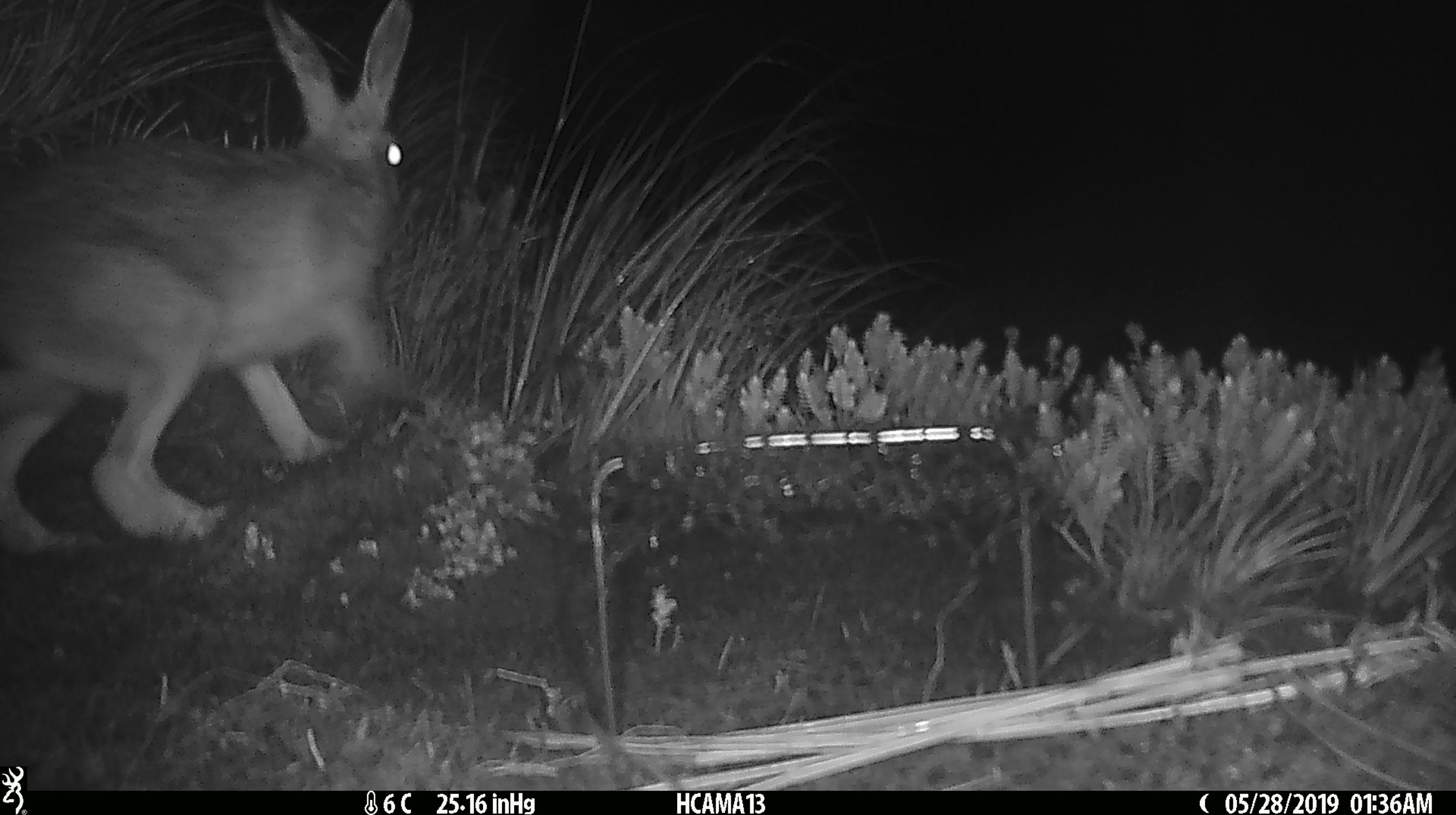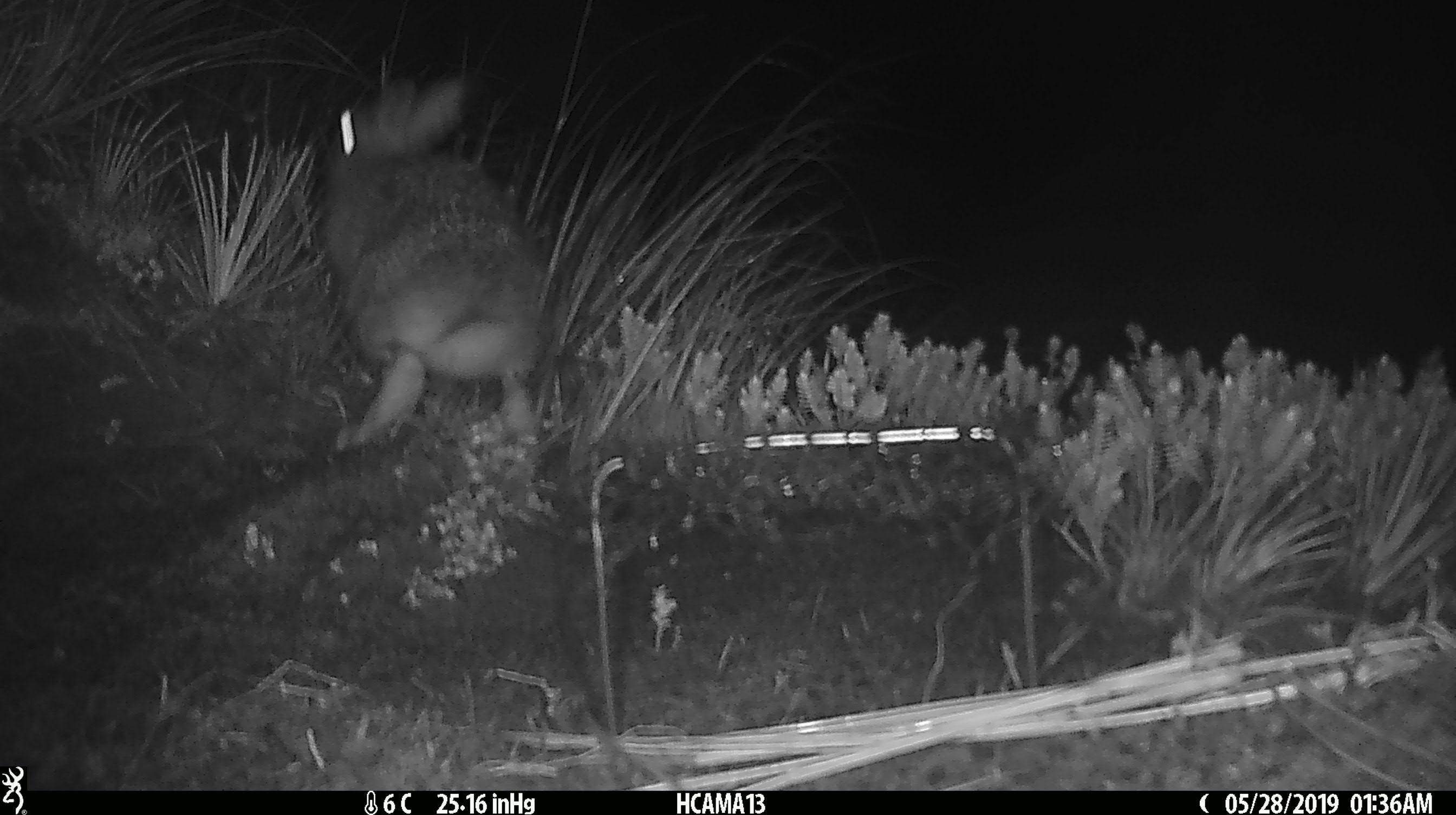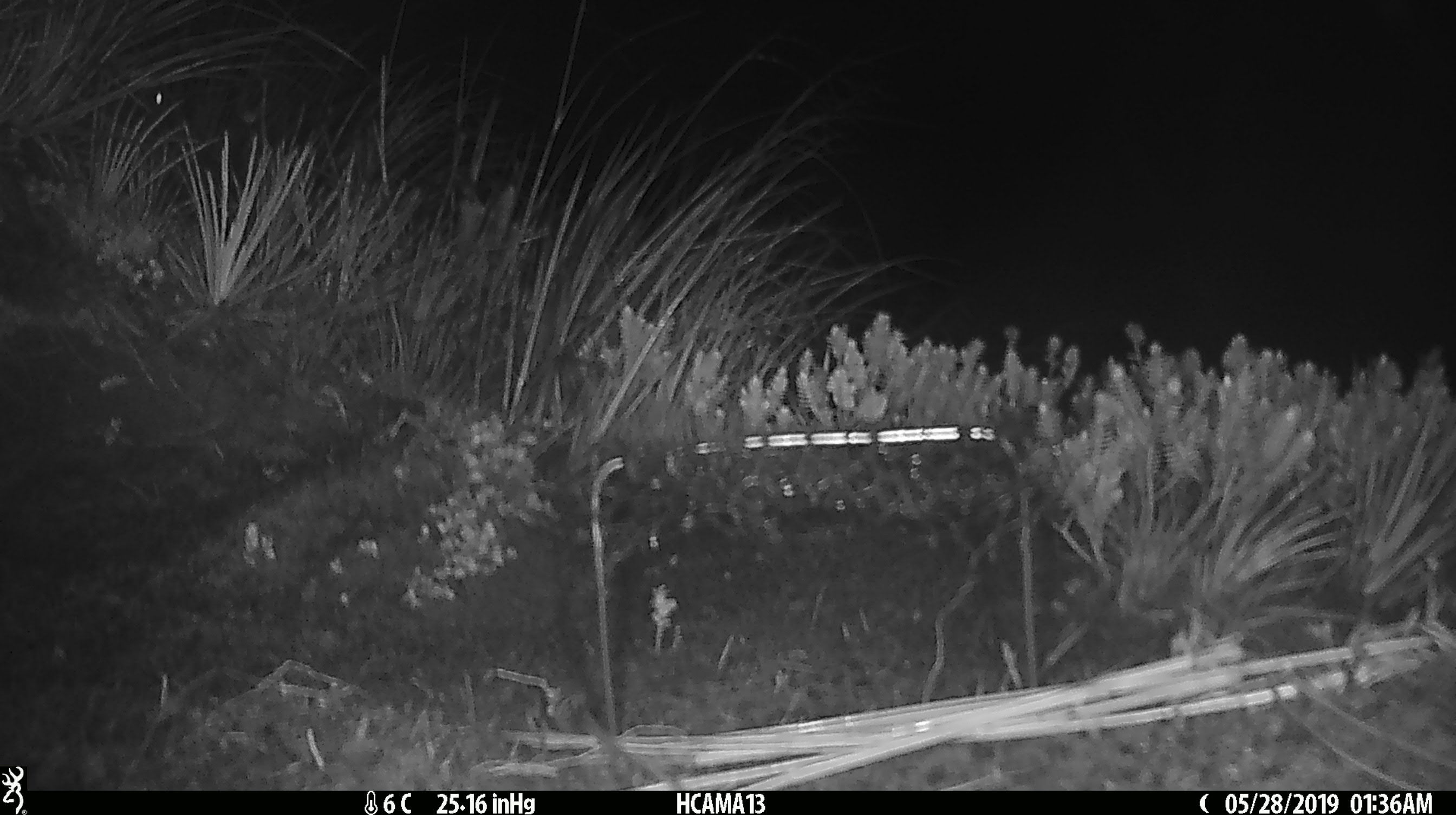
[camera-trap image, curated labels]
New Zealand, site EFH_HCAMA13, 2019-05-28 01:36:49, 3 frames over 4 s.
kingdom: Animalia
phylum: Chordata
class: Mammalia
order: Lagomorpha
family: Leporidae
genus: Lepus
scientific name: Lepus europaeus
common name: brown hare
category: hare